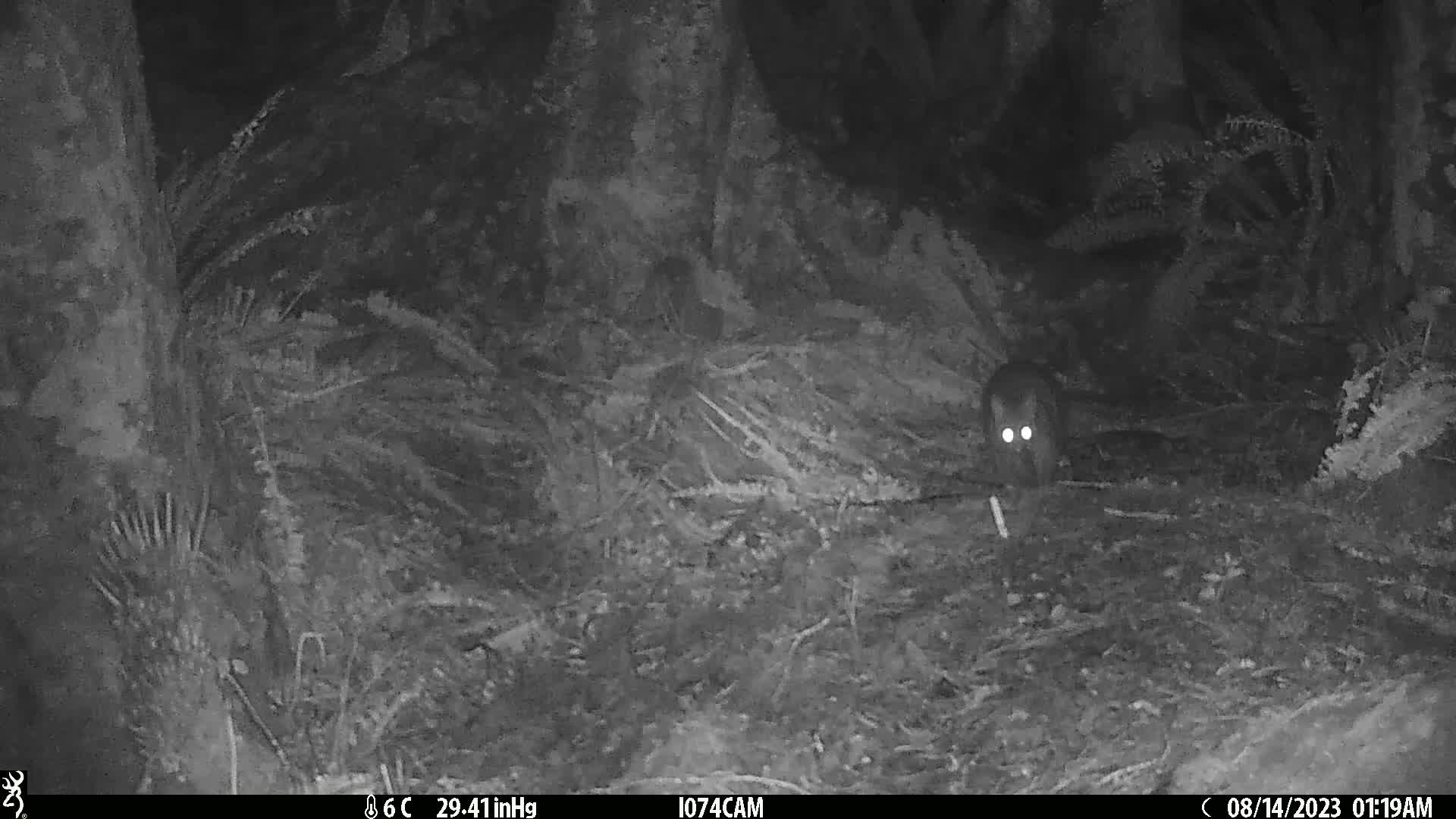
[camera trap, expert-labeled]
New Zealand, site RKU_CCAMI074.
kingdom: Animalia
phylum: Chordata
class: Mammalia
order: Diprotodontia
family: Phalangeridae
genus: Trichosurus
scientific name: Trichosurus vulpecula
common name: common brushtail possum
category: possum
Possum (common brushtail possum) (Trichosurus vulpecula).